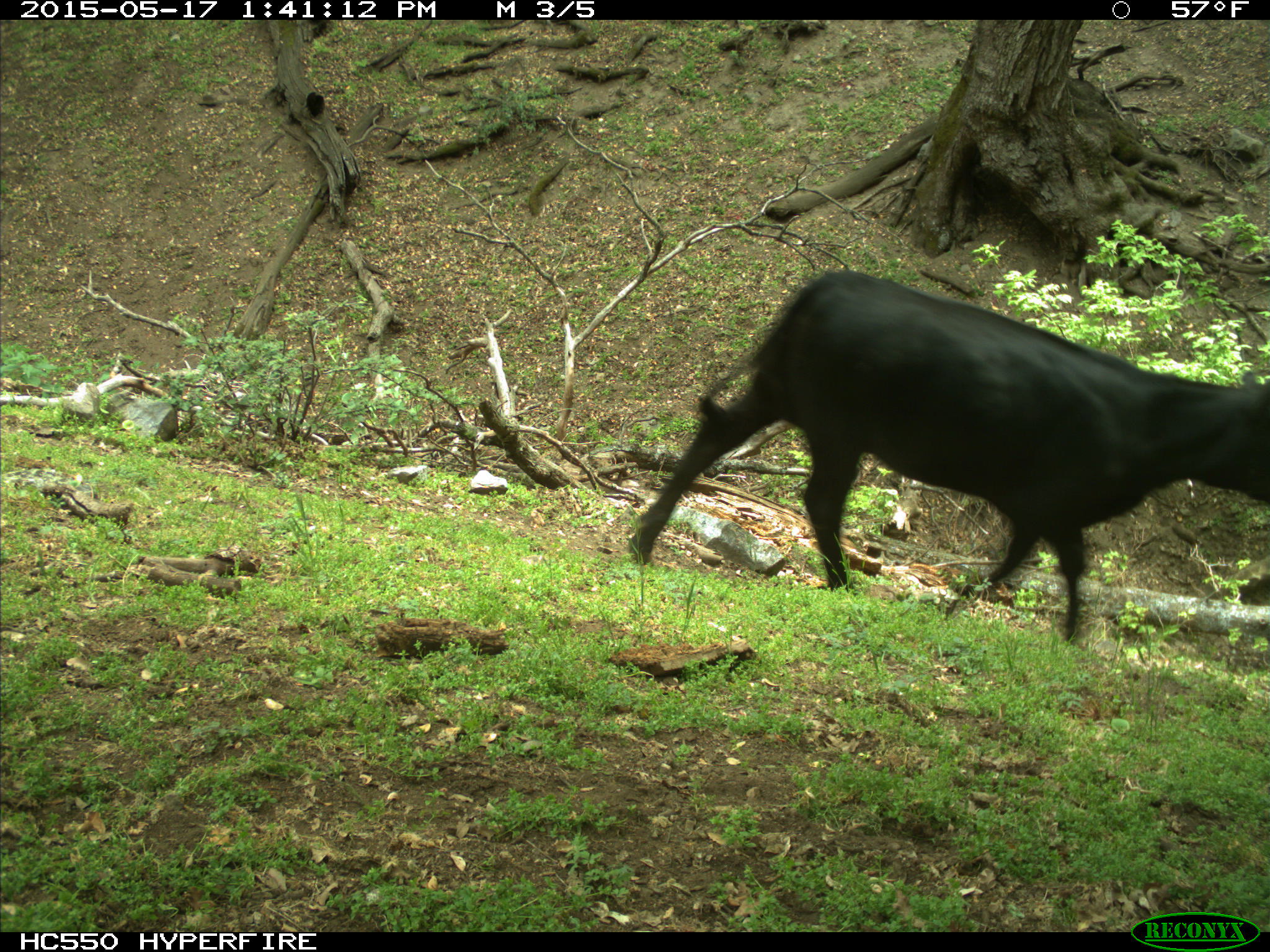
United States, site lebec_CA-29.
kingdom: Animalia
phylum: Chordata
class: Mammalia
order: Artiodactyla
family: Bovidae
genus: Bos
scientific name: Bos taurus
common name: domestic cow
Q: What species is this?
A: Bos taurus (domestic cow).